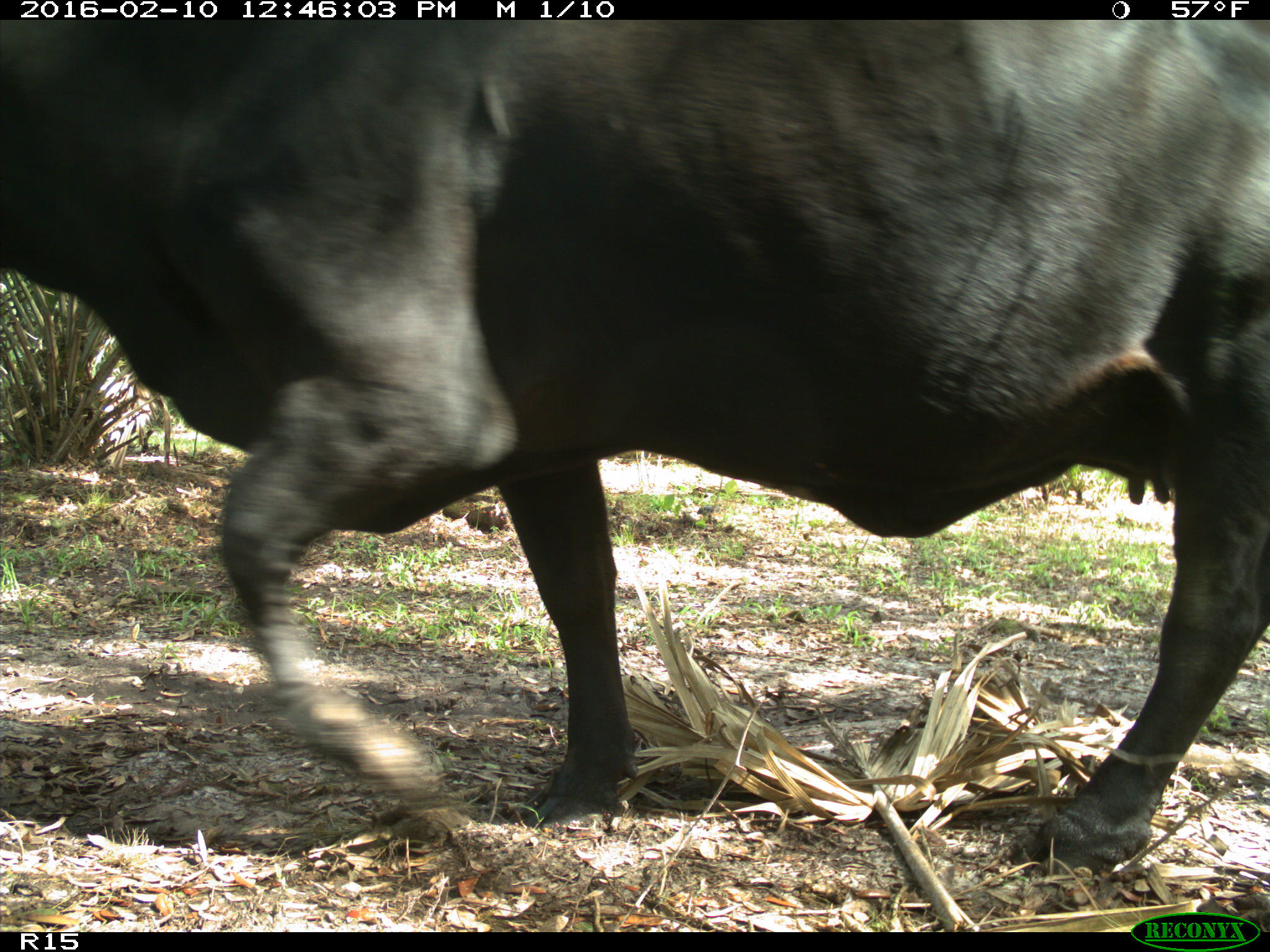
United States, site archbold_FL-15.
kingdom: Animalia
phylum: Chordata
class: Mammalia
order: Artiodactyla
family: Bovidae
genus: Bos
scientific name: Bos taurus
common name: domestic cow